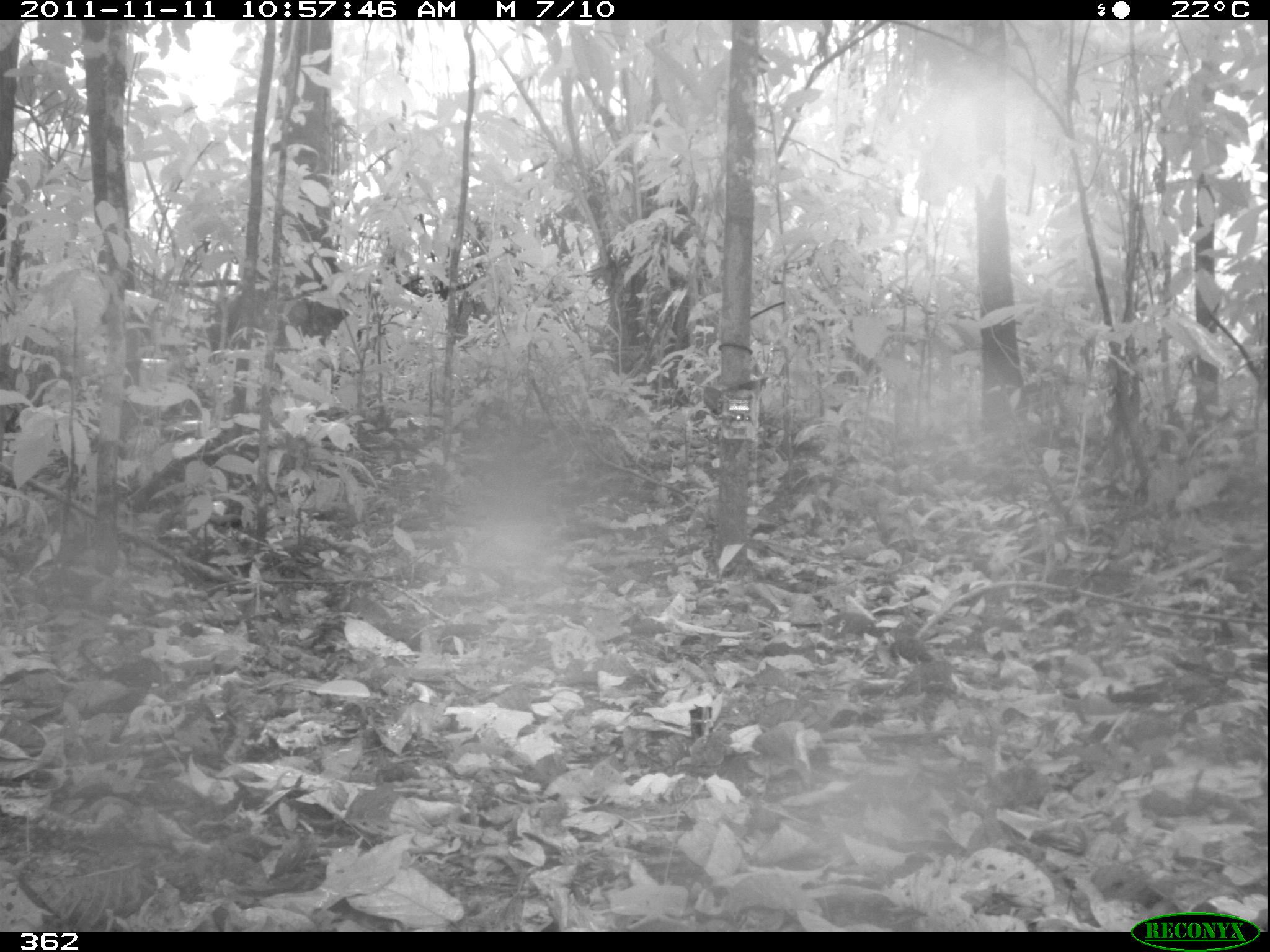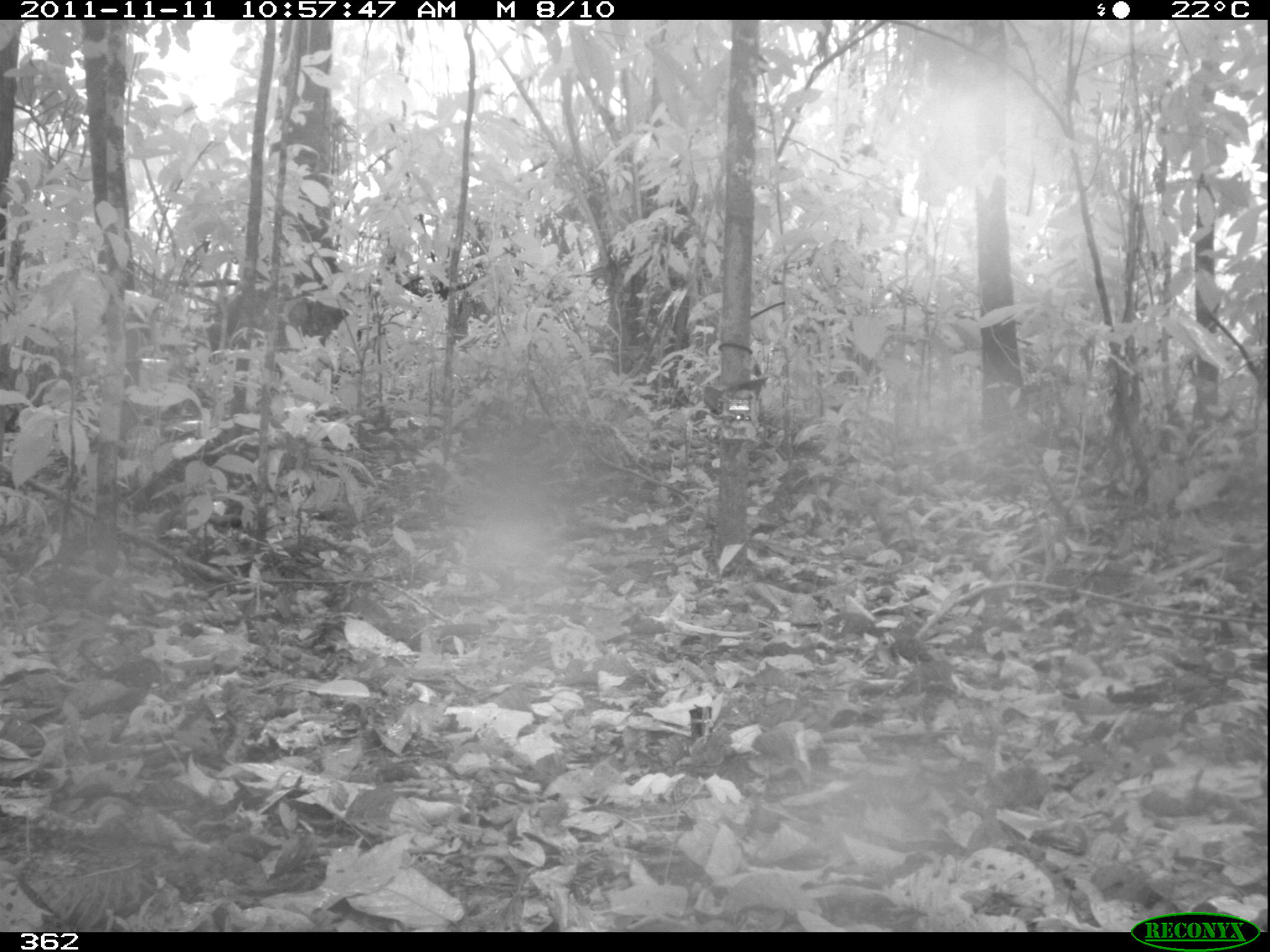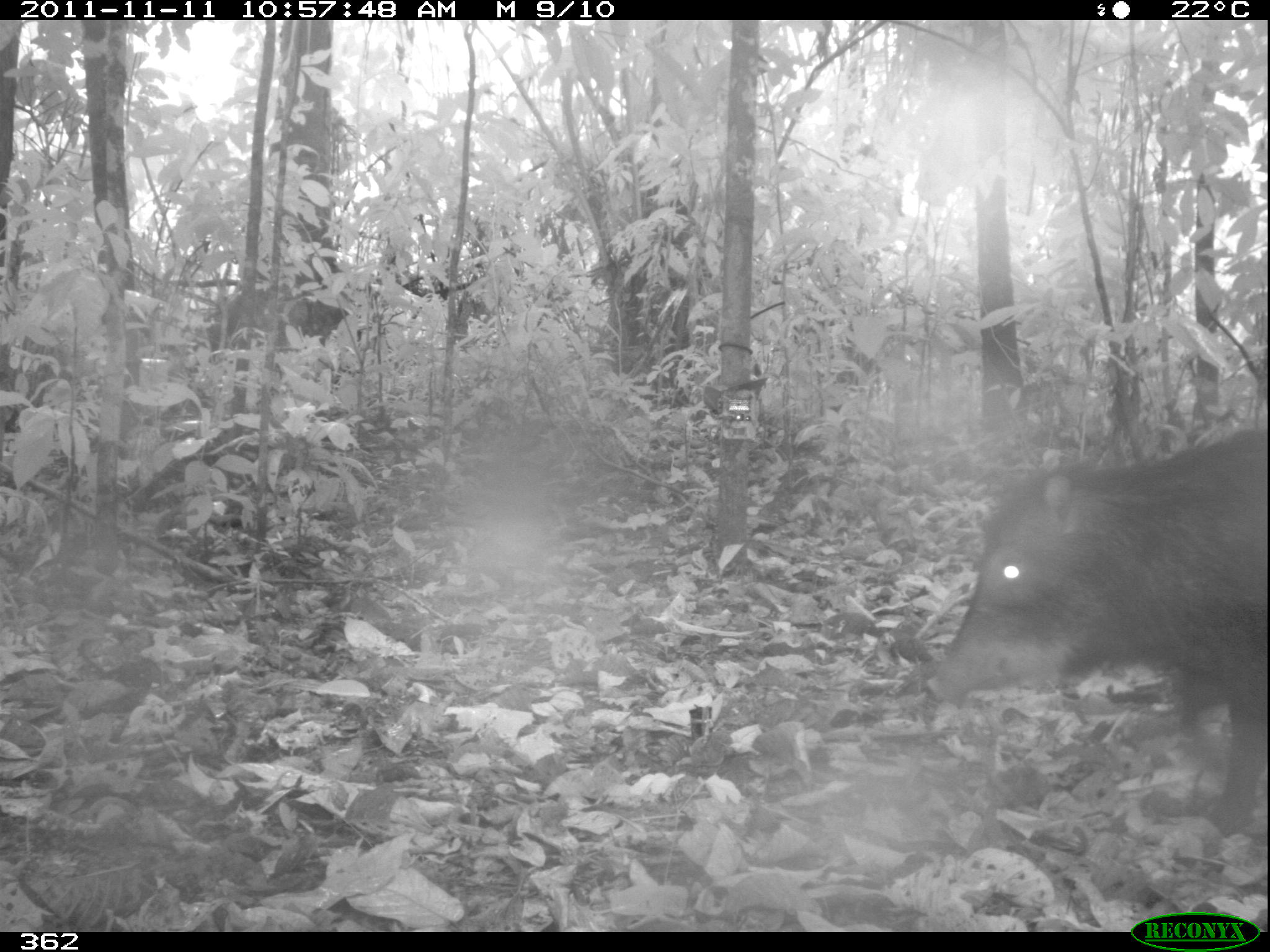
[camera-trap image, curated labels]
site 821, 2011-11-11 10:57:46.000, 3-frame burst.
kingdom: Animalia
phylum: Chordata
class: Mammalia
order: Artiodactyla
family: Tayassuidae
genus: Tayassu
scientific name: Tayassu pecari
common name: white-lipped peccary